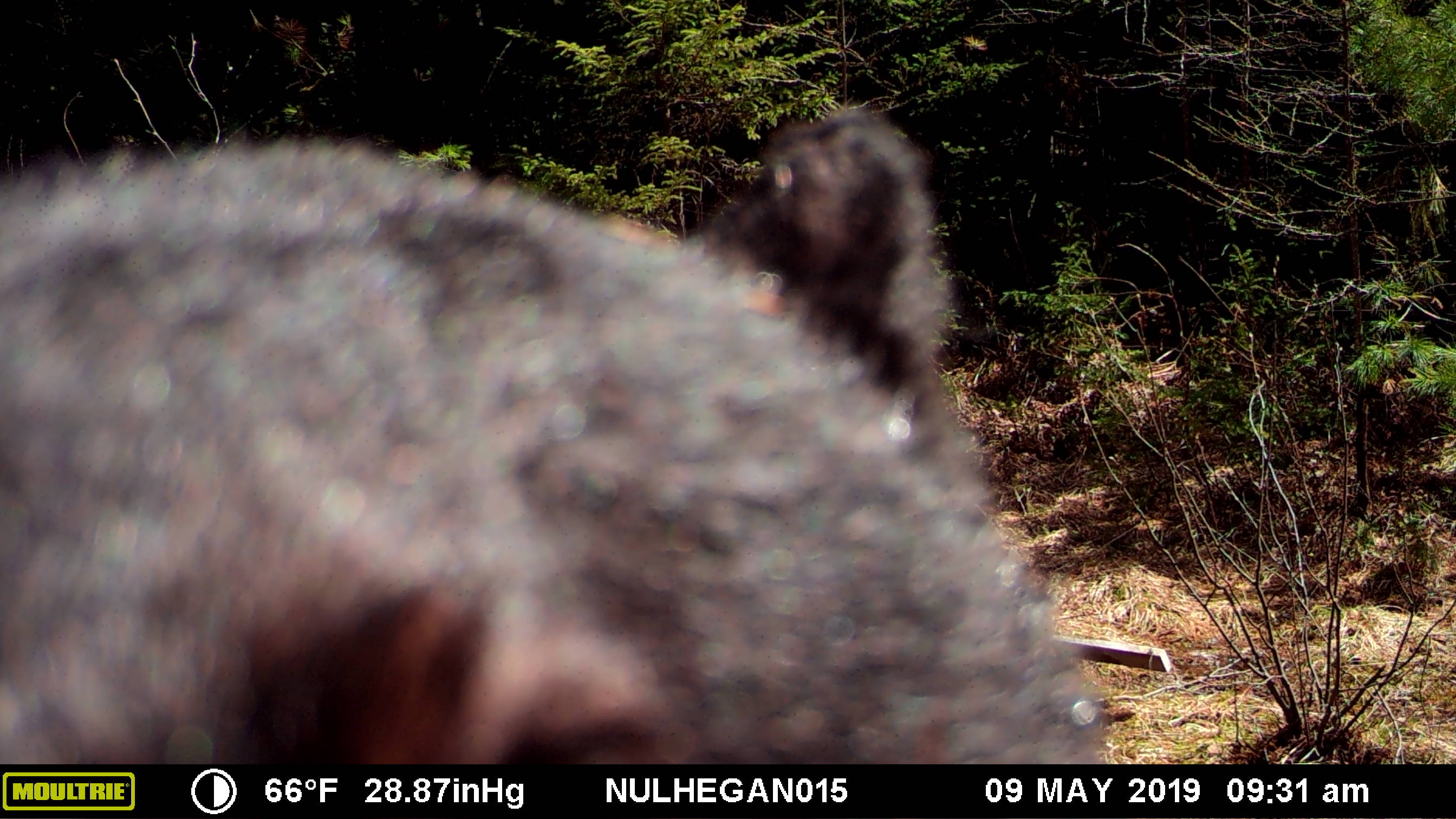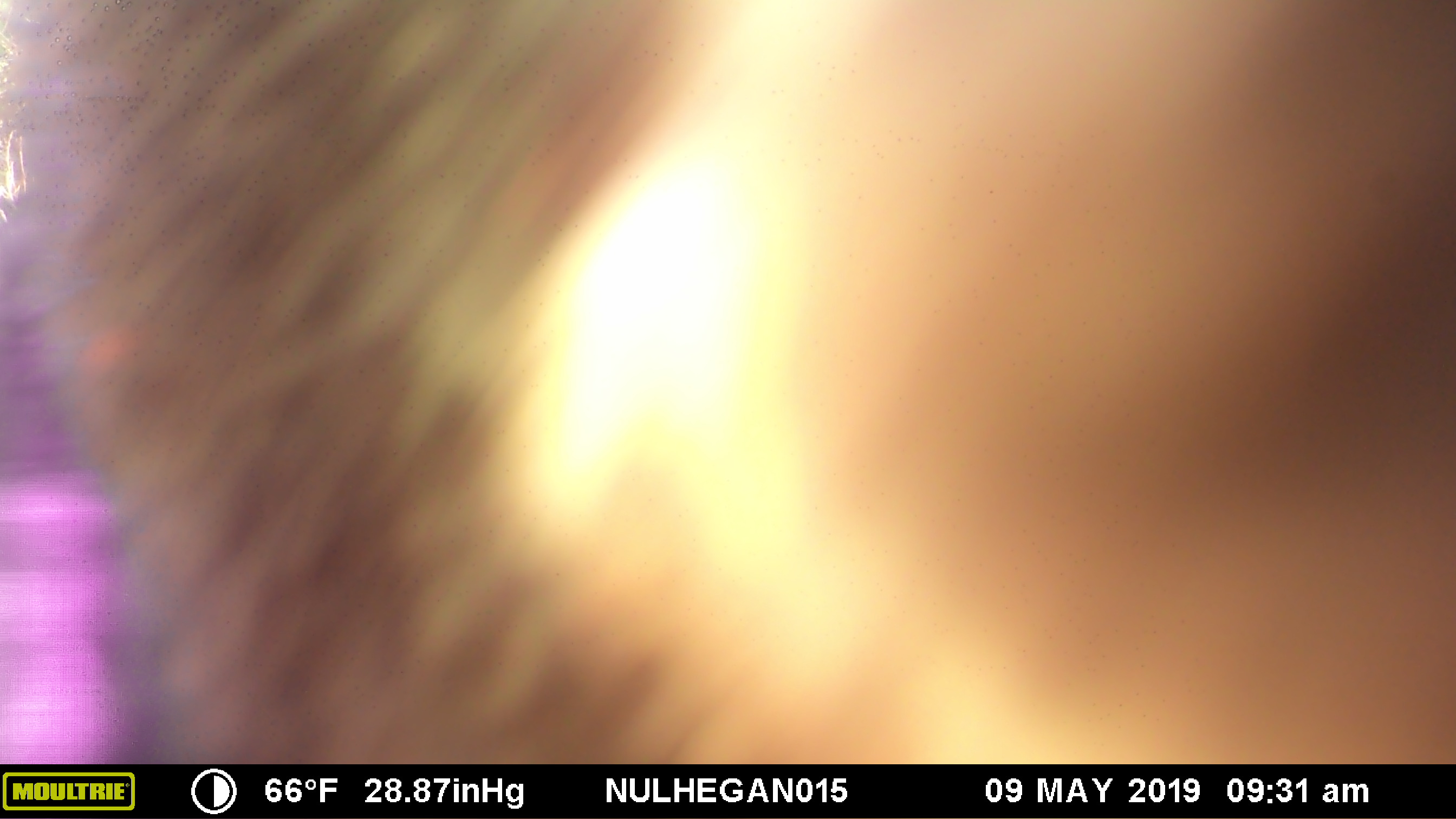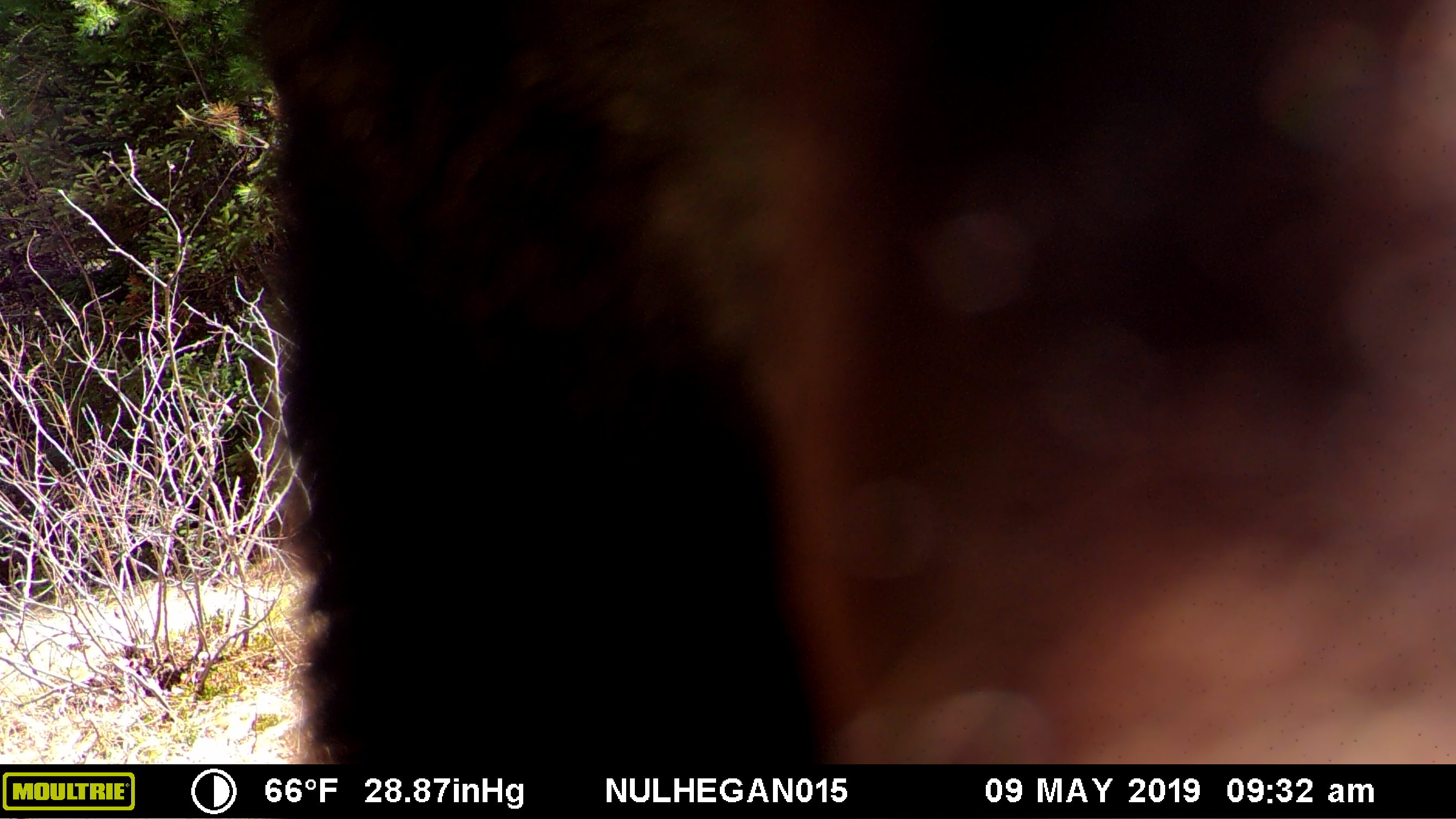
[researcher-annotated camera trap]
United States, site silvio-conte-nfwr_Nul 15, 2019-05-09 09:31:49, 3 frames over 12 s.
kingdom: Animalia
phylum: Chordata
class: Mammalia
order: Carnivora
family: Ursidae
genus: Ursus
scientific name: Ursus americanus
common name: black bear